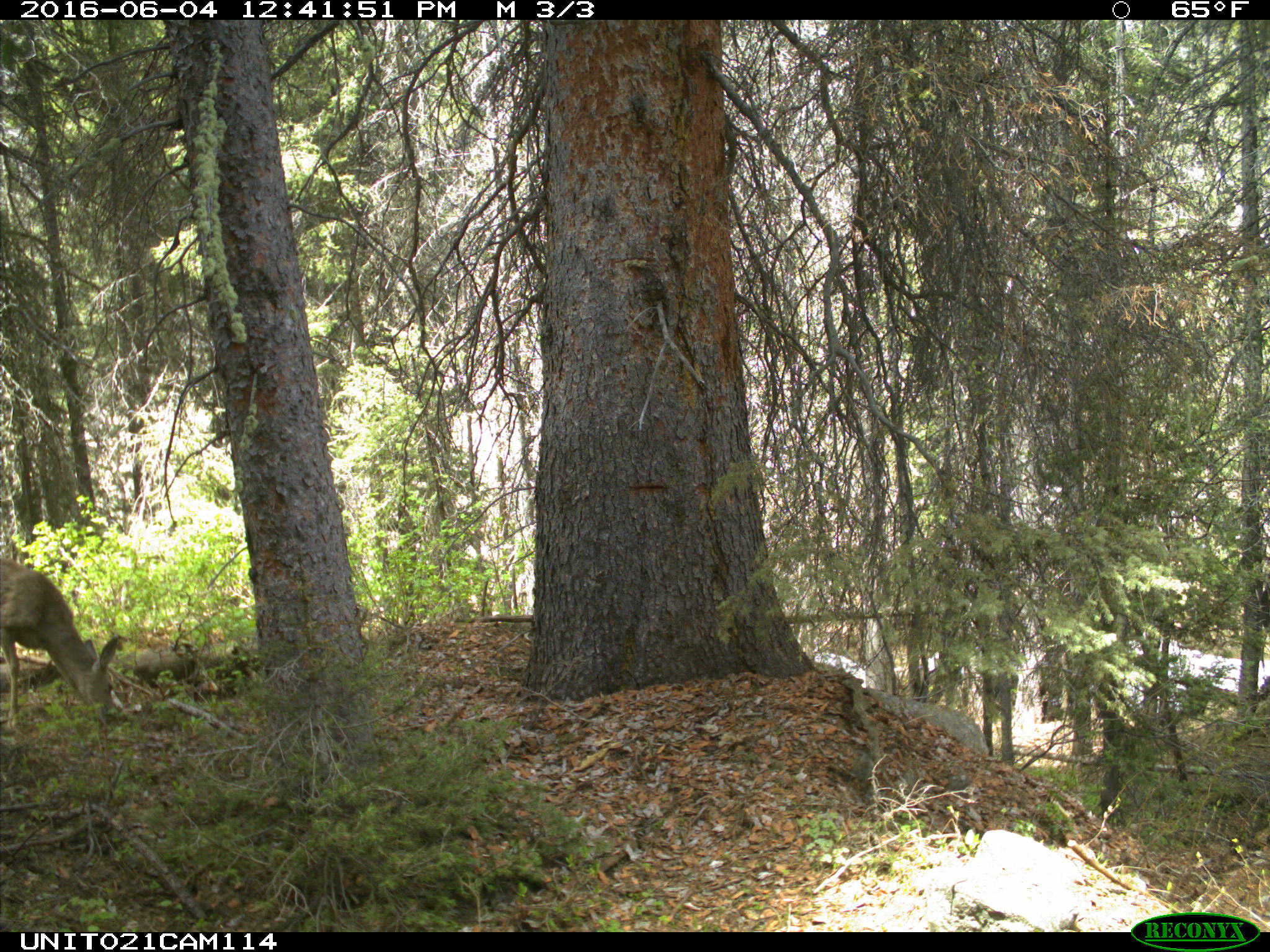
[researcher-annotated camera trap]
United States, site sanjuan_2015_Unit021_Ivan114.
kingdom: Animalia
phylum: Chordata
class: Mammalia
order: Artiodactyla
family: Cervidae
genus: Odocoileus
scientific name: Odocoileus hemionus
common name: mule deer